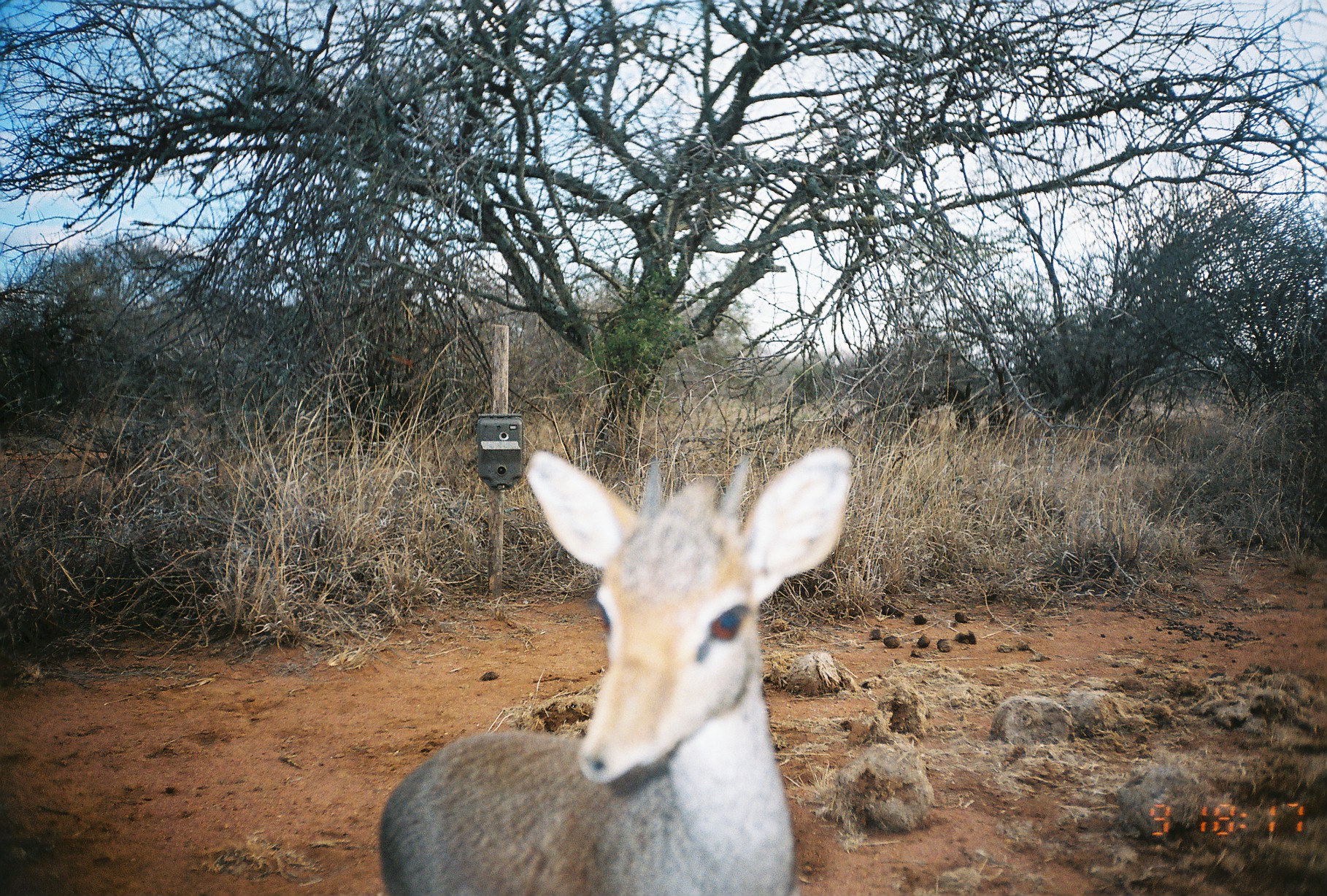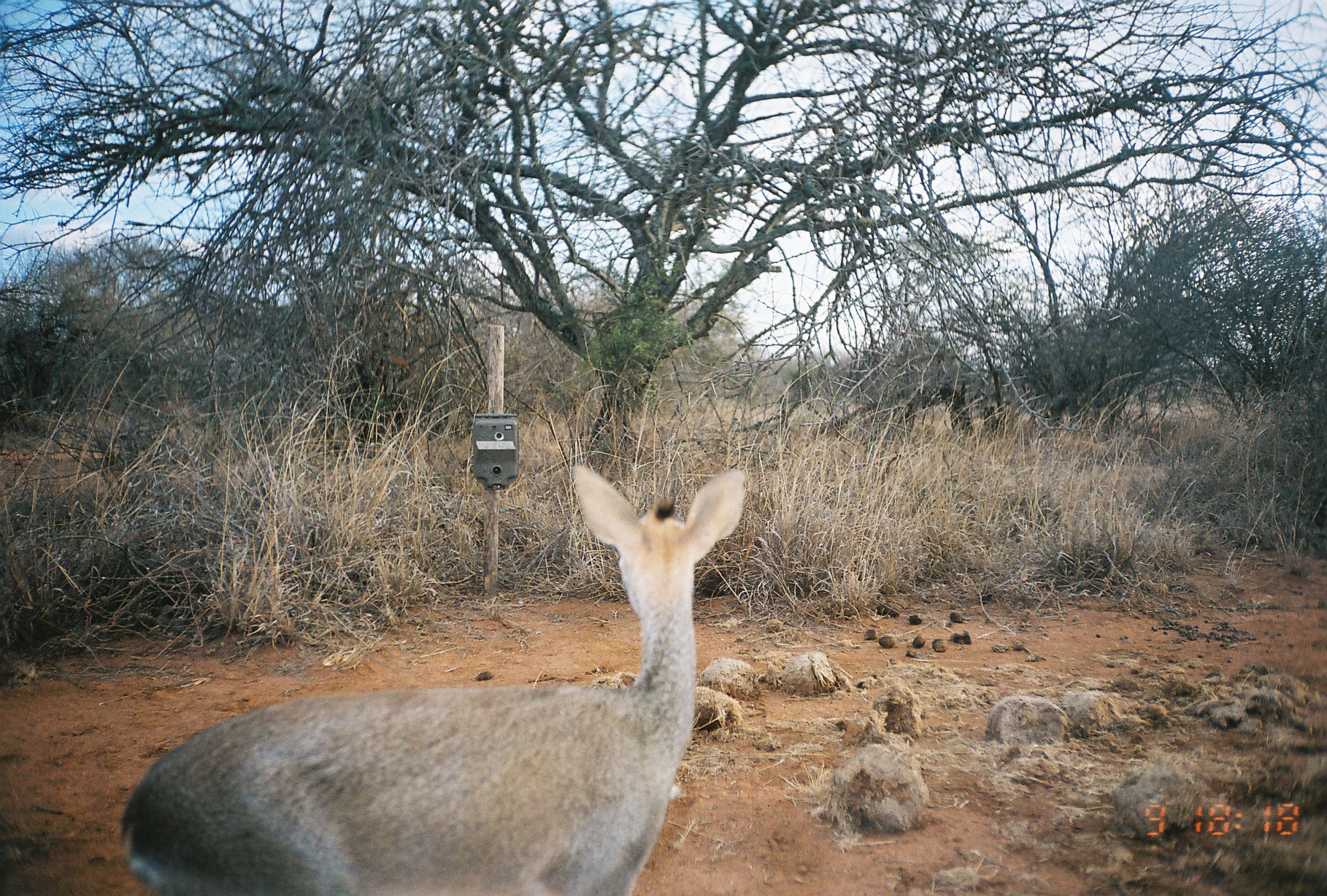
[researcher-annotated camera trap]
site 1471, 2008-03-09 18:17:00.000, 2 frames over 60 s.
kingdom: Animalia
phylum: Chordata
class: Mammalia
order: Artiodactyla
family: Bovidae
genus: Madoqua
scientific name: Madoqua guentheri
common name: günther's dik-dik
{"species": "Madoqua guentheri (günther's dik-dik)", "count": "1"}